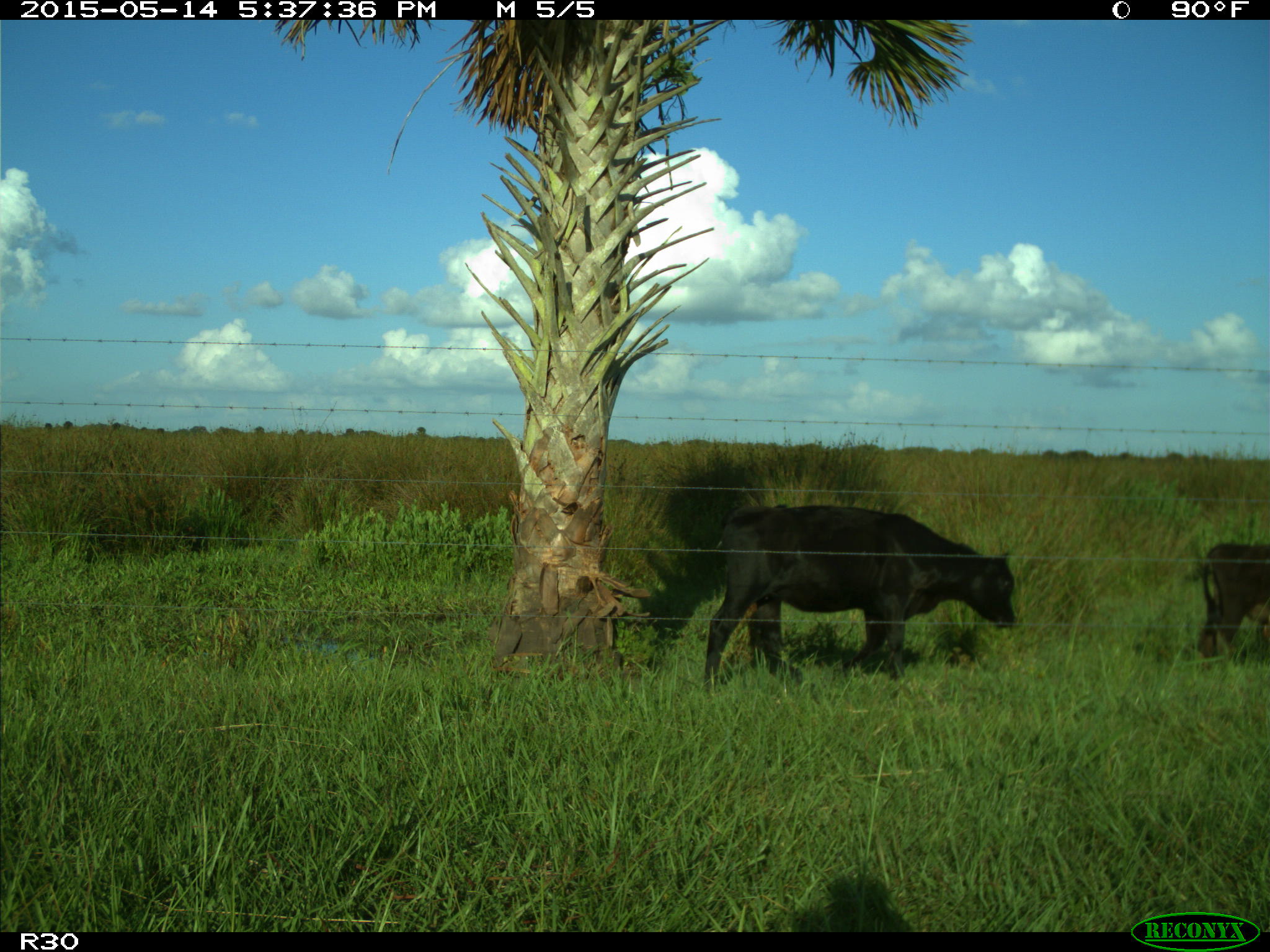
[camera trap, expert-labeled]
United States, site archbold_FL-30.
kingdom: Animalia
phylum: Chordata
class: Mammalia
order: Artiodactyla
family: Bovidae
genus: Bos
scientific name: Bos taurus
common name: domestic cow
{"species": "Bos taurus (domestic cow)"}